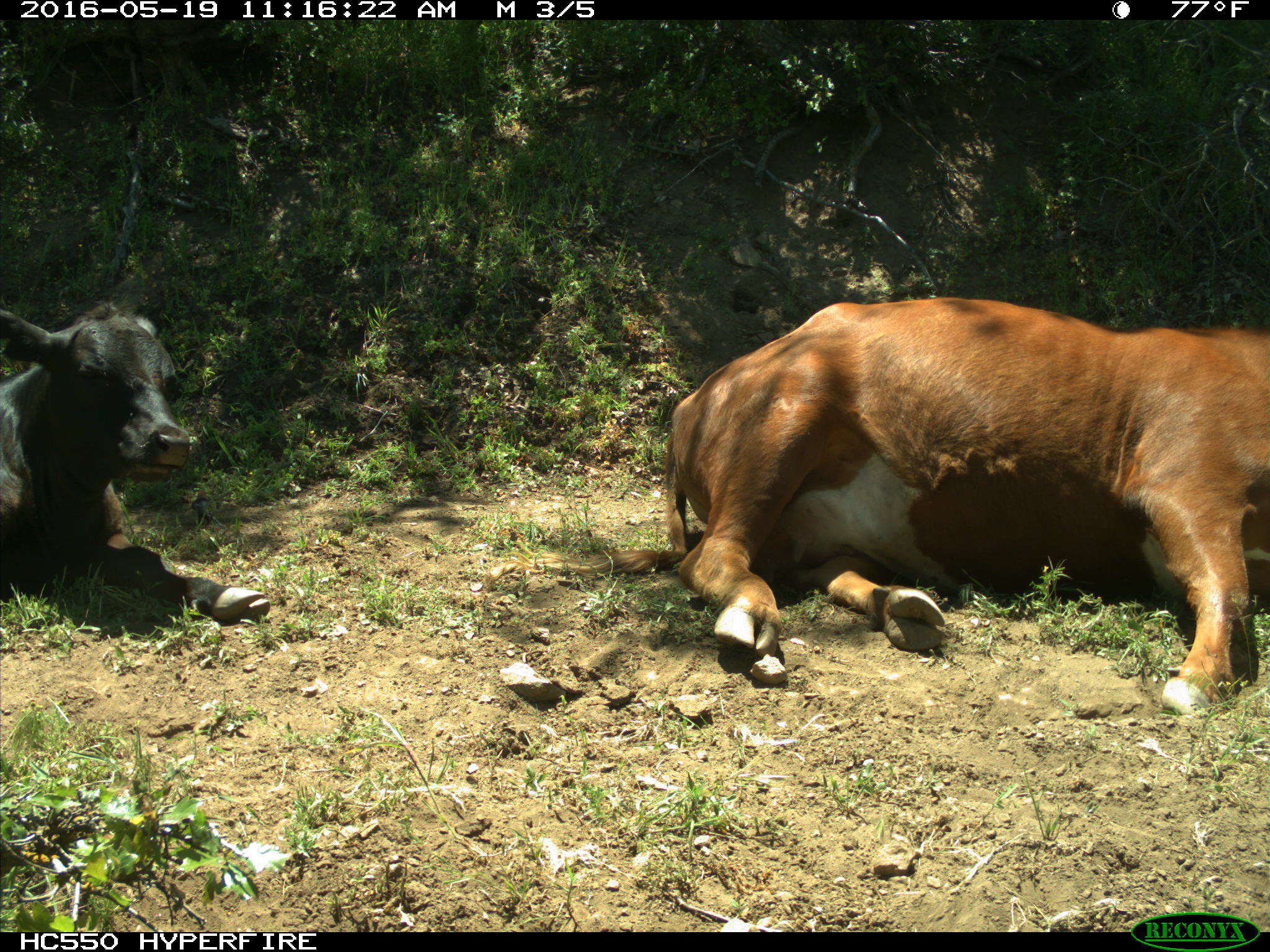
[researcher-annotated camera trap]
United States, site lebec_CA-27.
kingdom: Animalia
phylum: Chordata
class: Mammalia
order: Artiodactyla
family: Bovidae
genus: Bos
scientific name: Bos taurus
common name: domestic cow